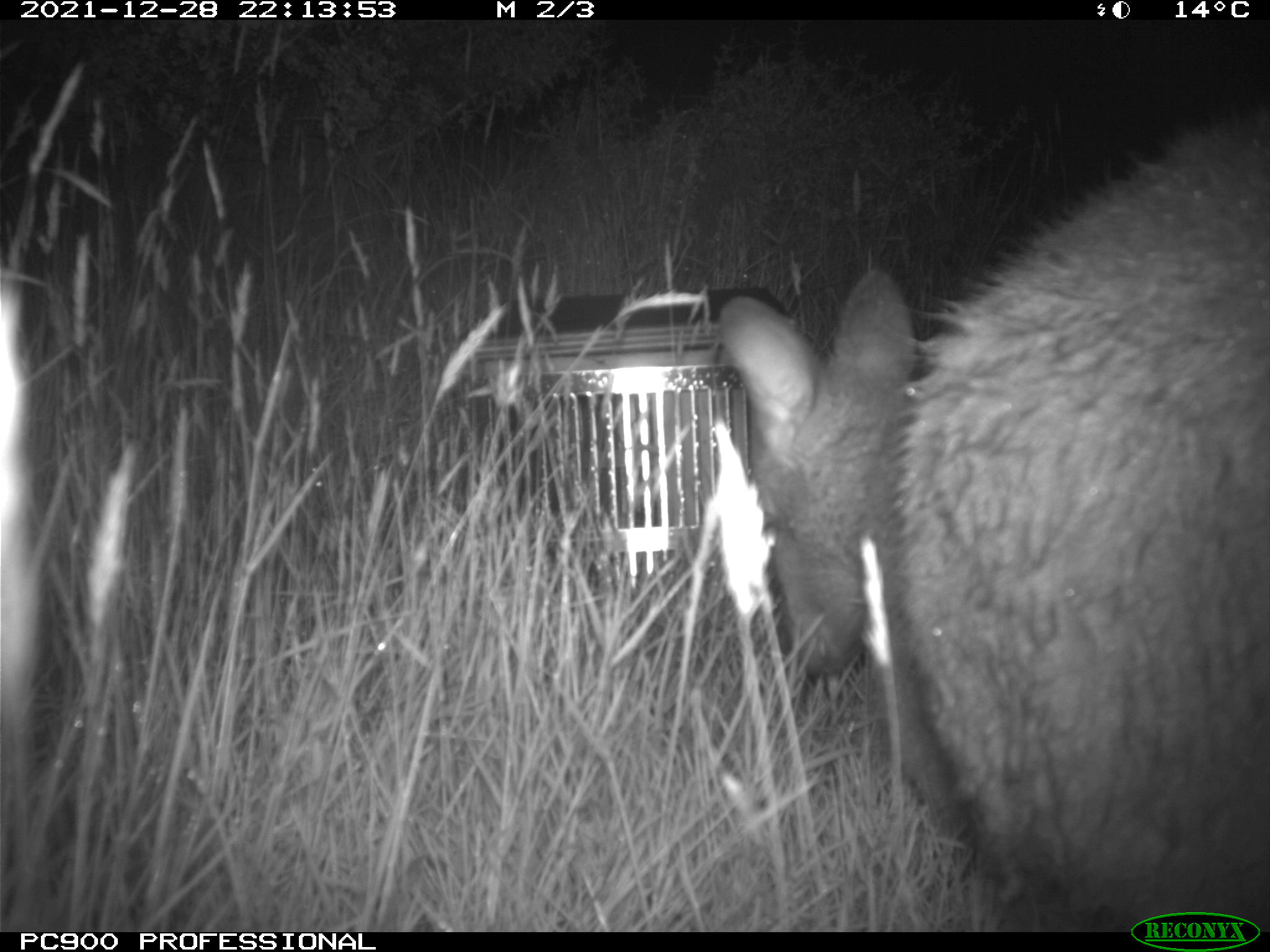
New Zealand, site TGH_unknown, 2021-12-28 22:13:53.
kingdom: Animalia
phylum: Chordata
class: Mammalia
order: Diprotodontia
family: Macropodidae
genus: Notamacropus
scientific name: Notamacropus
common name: wallaby